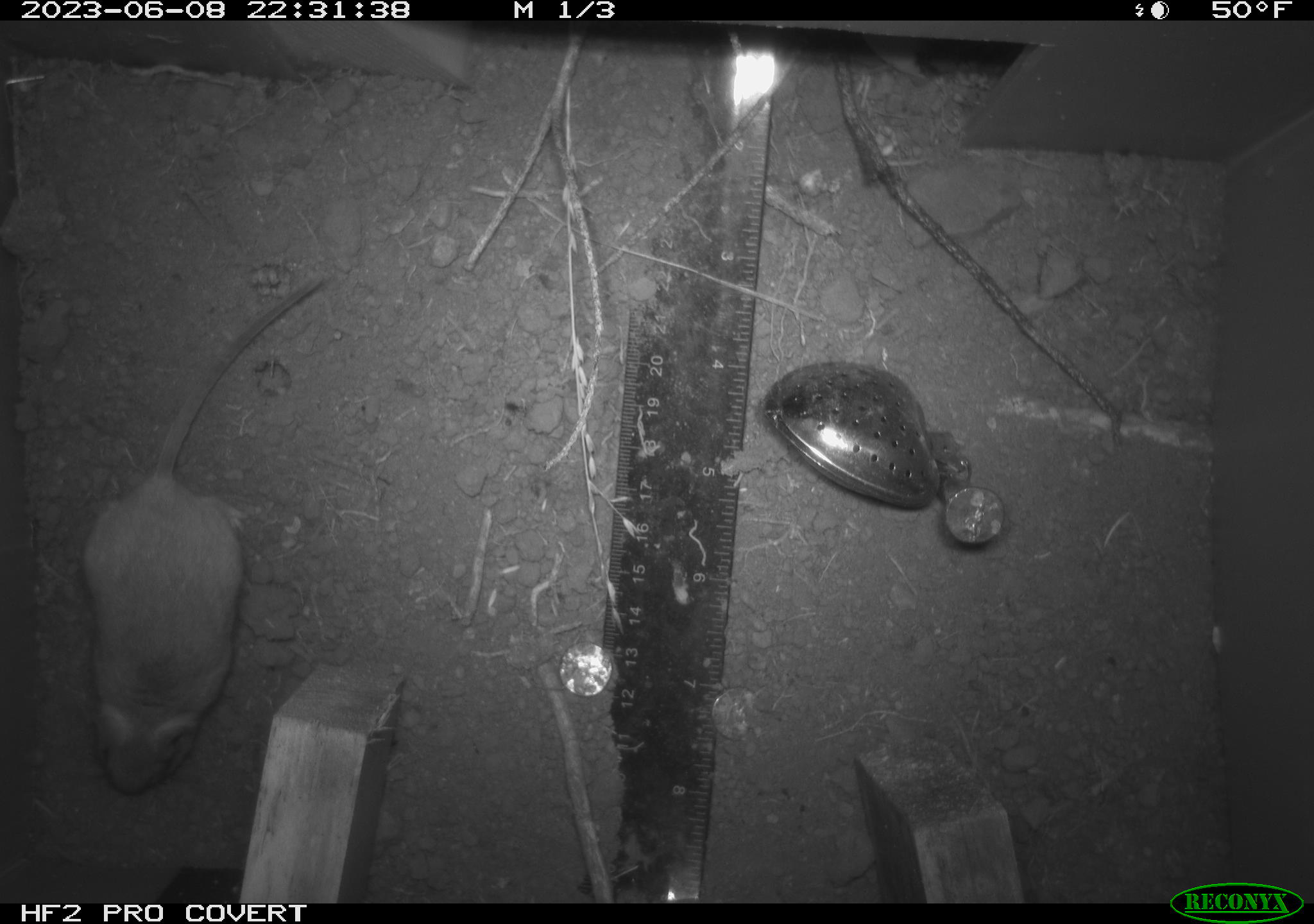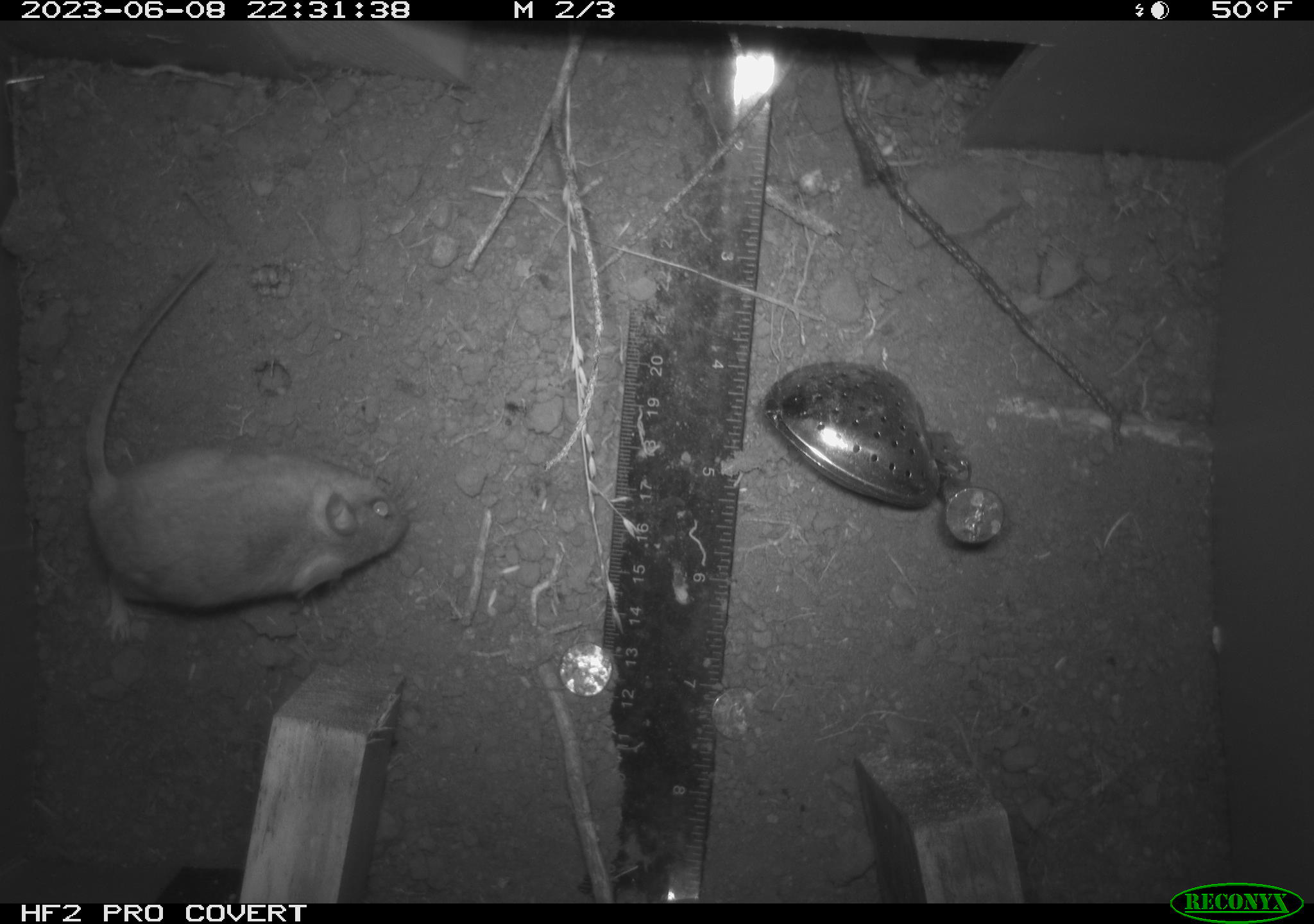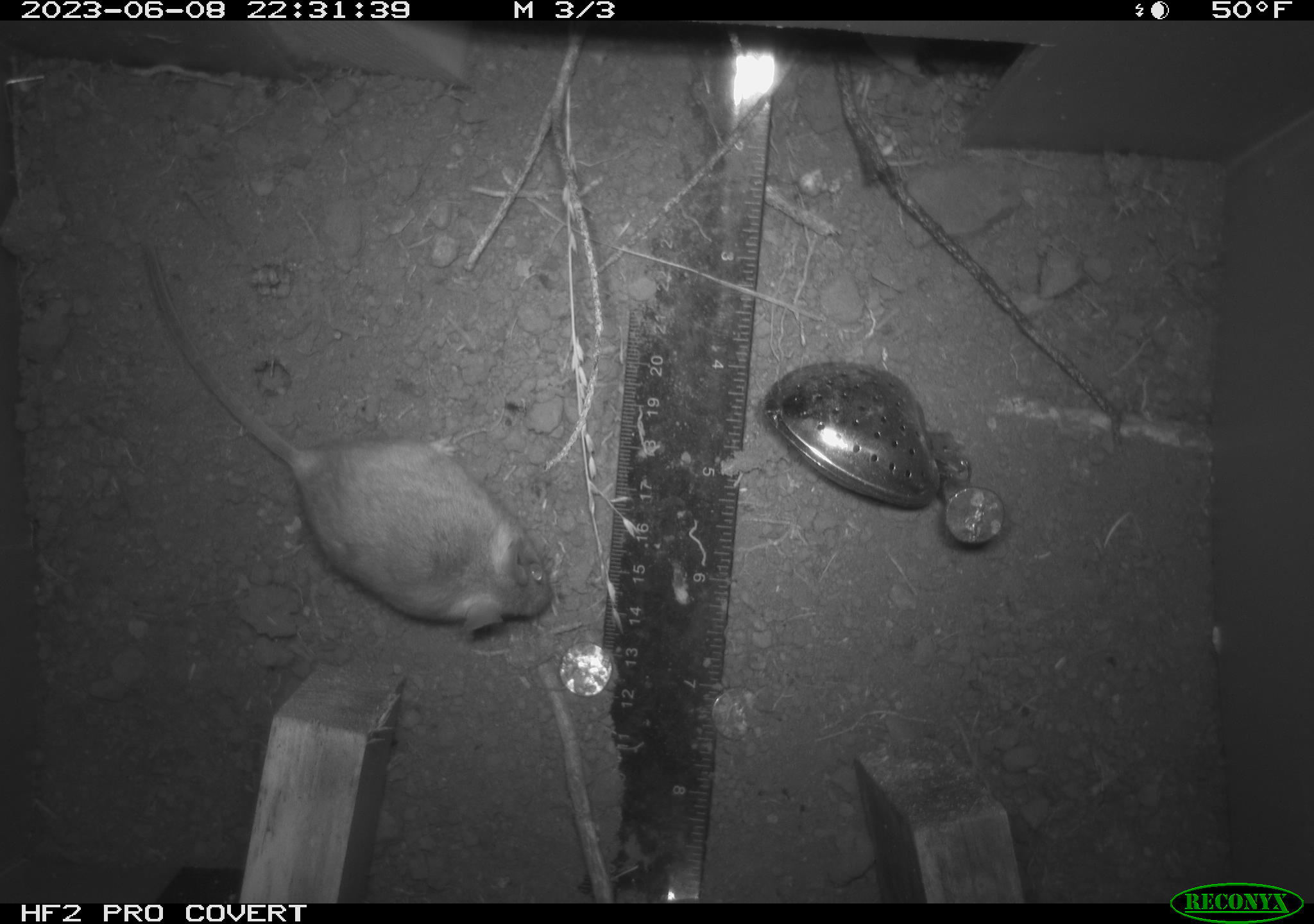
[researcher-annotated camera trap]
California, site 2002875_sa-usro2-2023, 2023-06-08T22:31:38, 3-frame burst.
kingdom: Animalia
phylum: Chordata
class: Mammalia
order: Rodentia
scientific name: Rodentia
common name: mouse species